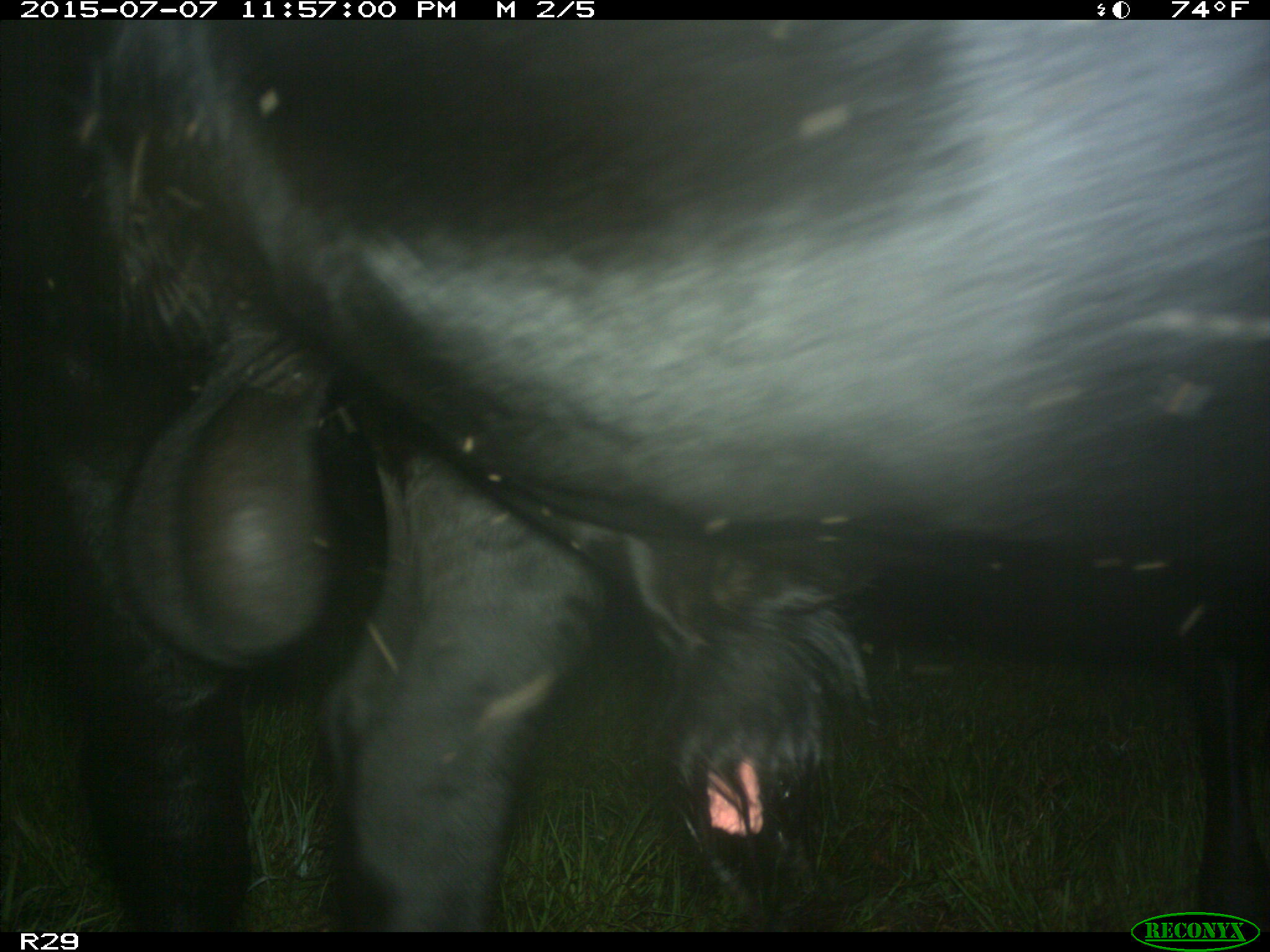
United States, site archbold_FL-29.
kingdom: Animalia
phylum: Chordata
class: Mammalia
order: Artiodactyla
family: Bovidae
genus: Bos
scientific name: Bos taurus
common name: domestic cow